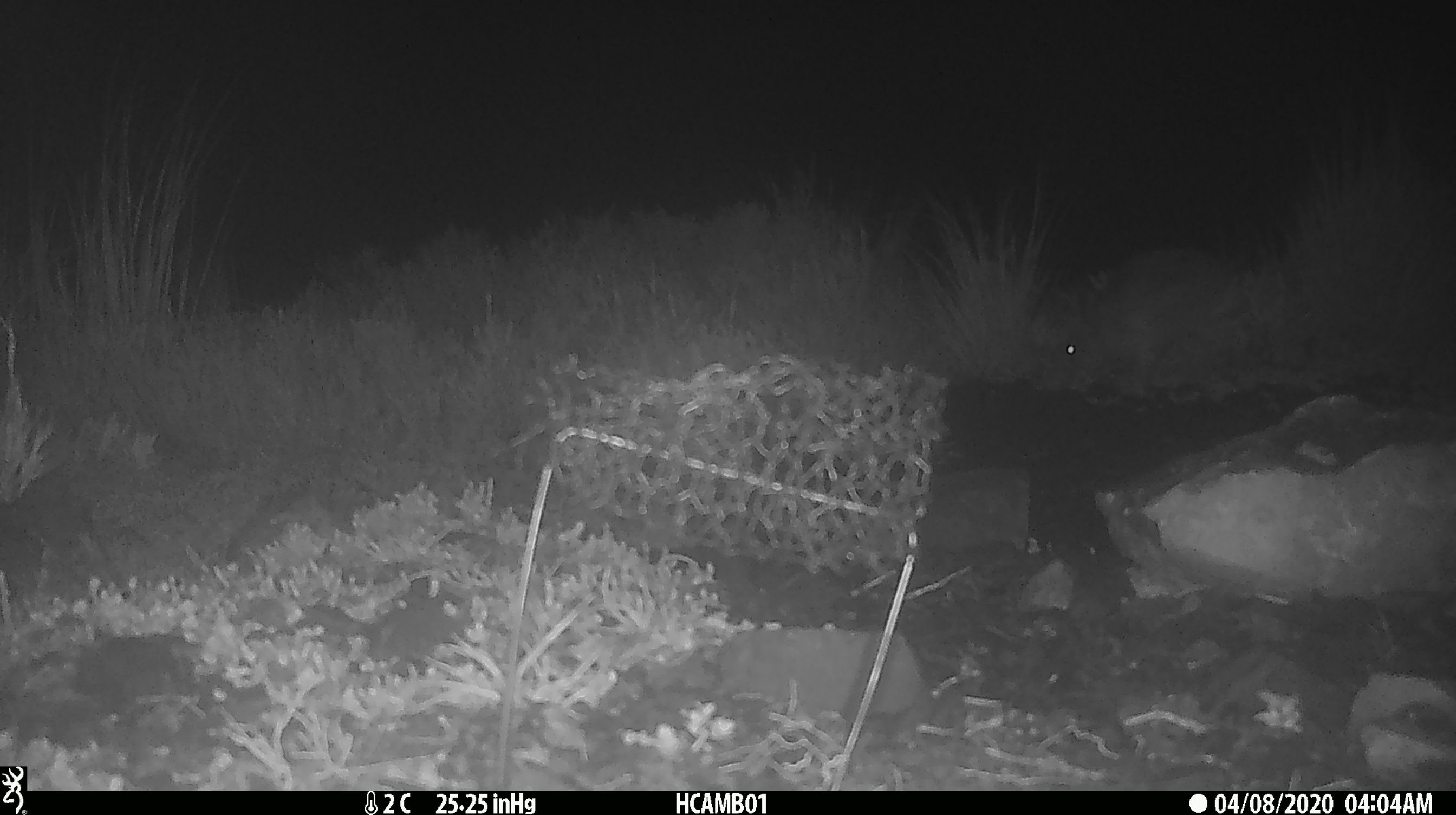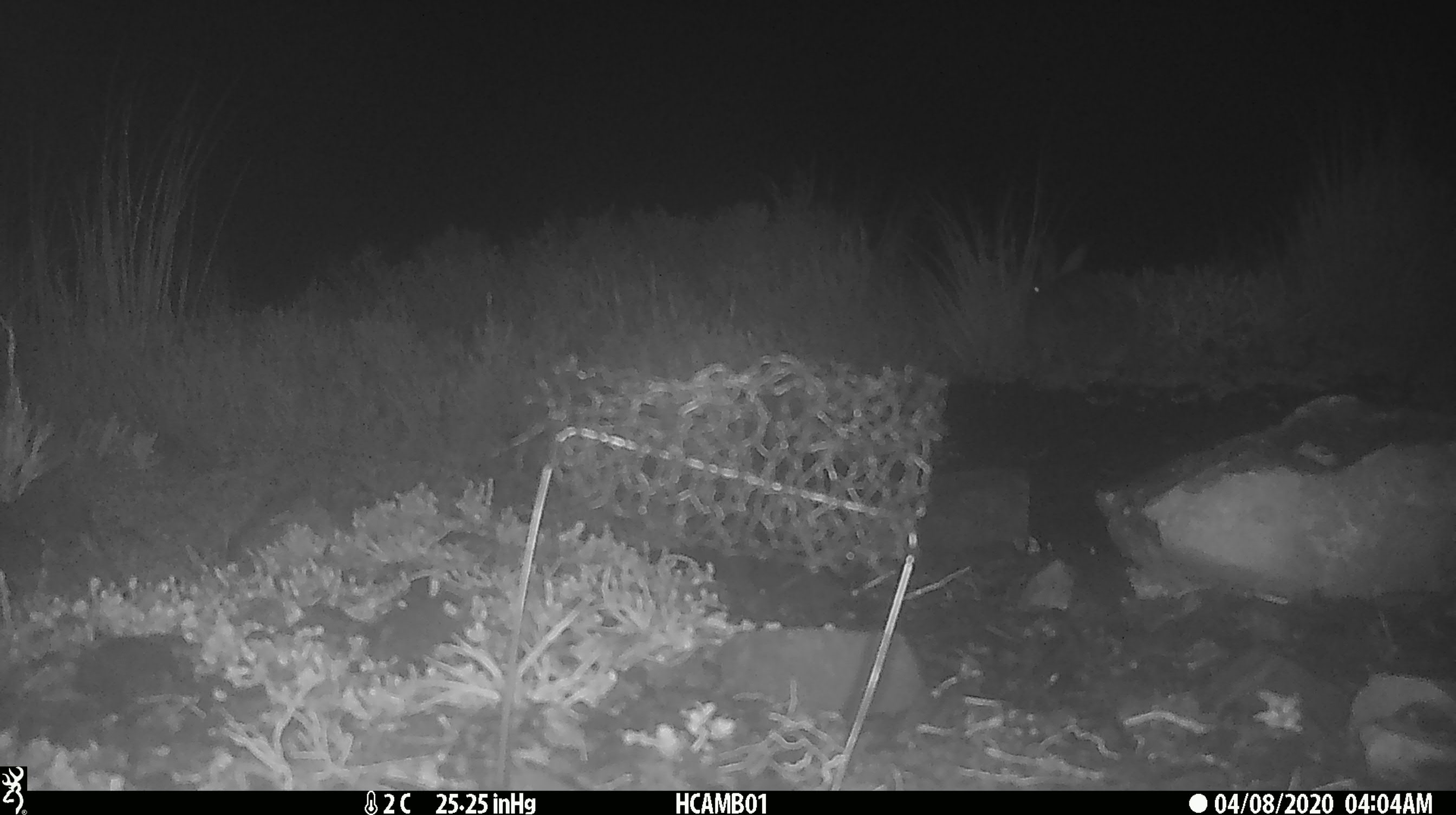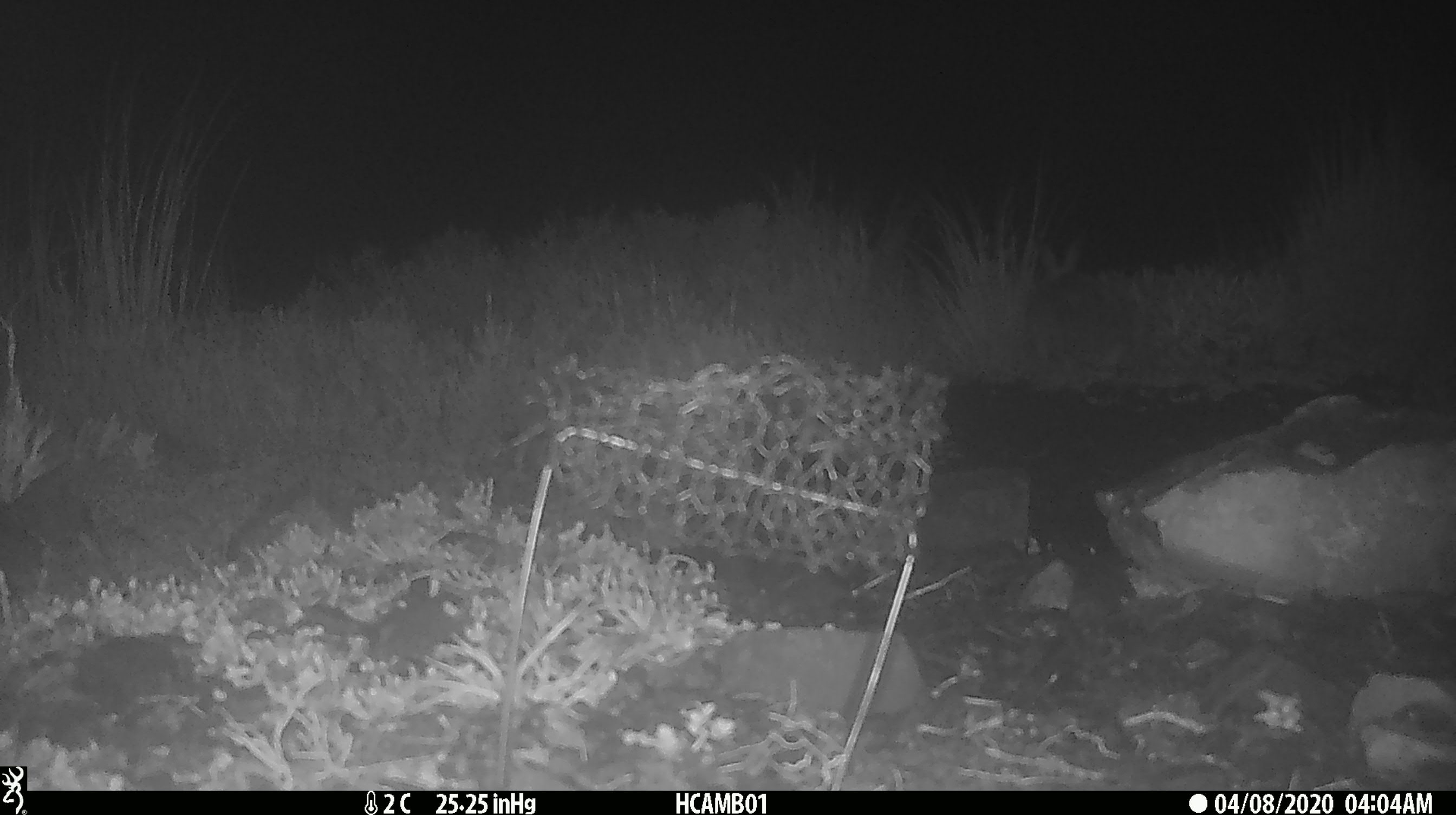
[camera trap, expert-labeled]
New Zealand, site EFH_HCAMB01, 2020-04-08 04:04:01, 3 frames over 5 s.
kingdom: Animalia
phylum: Chordata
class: Mammalia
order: Lagomorpha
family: Leporidae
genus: Lepus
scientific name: Lepus europaeus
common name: brown hare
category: hare